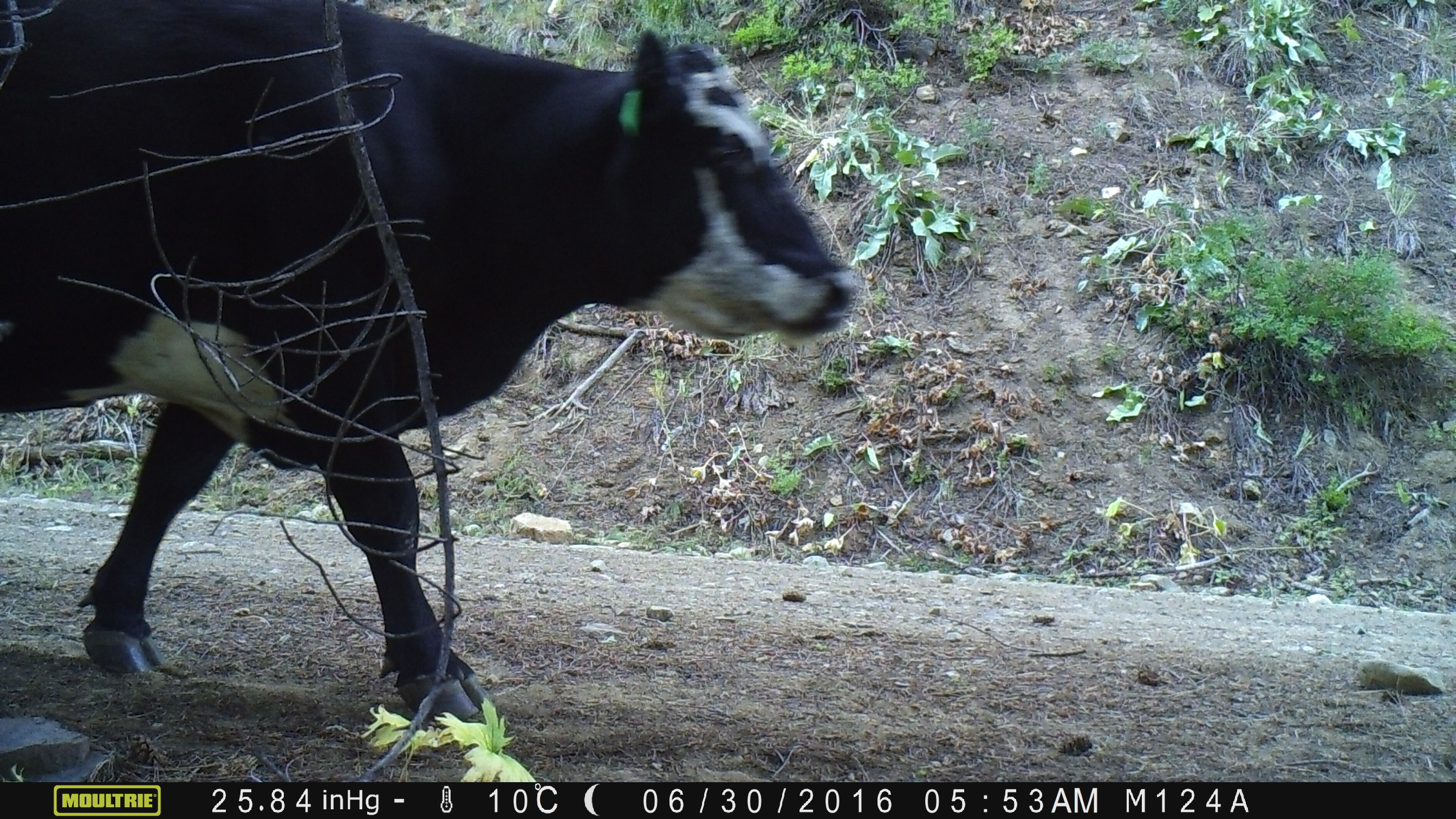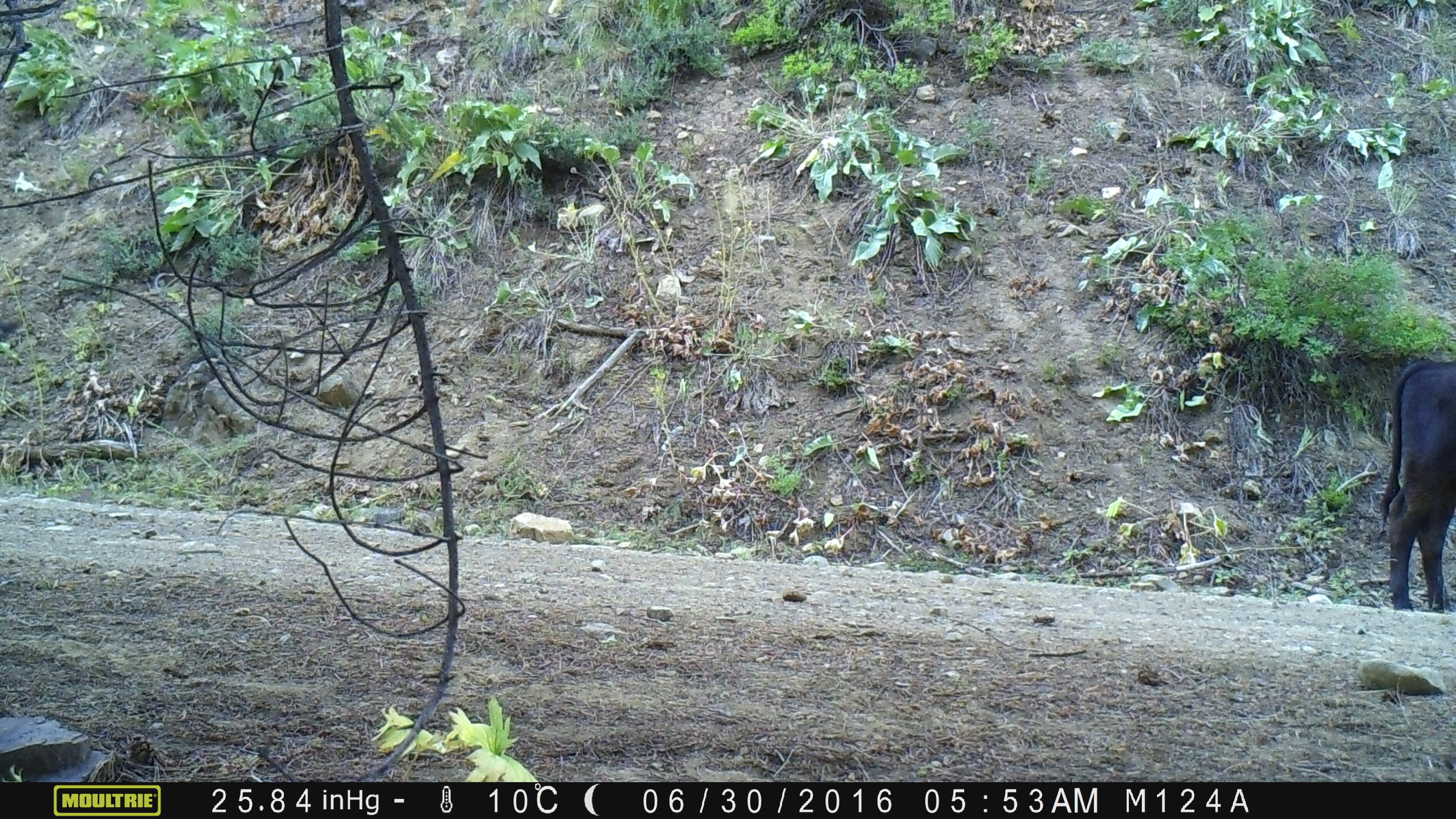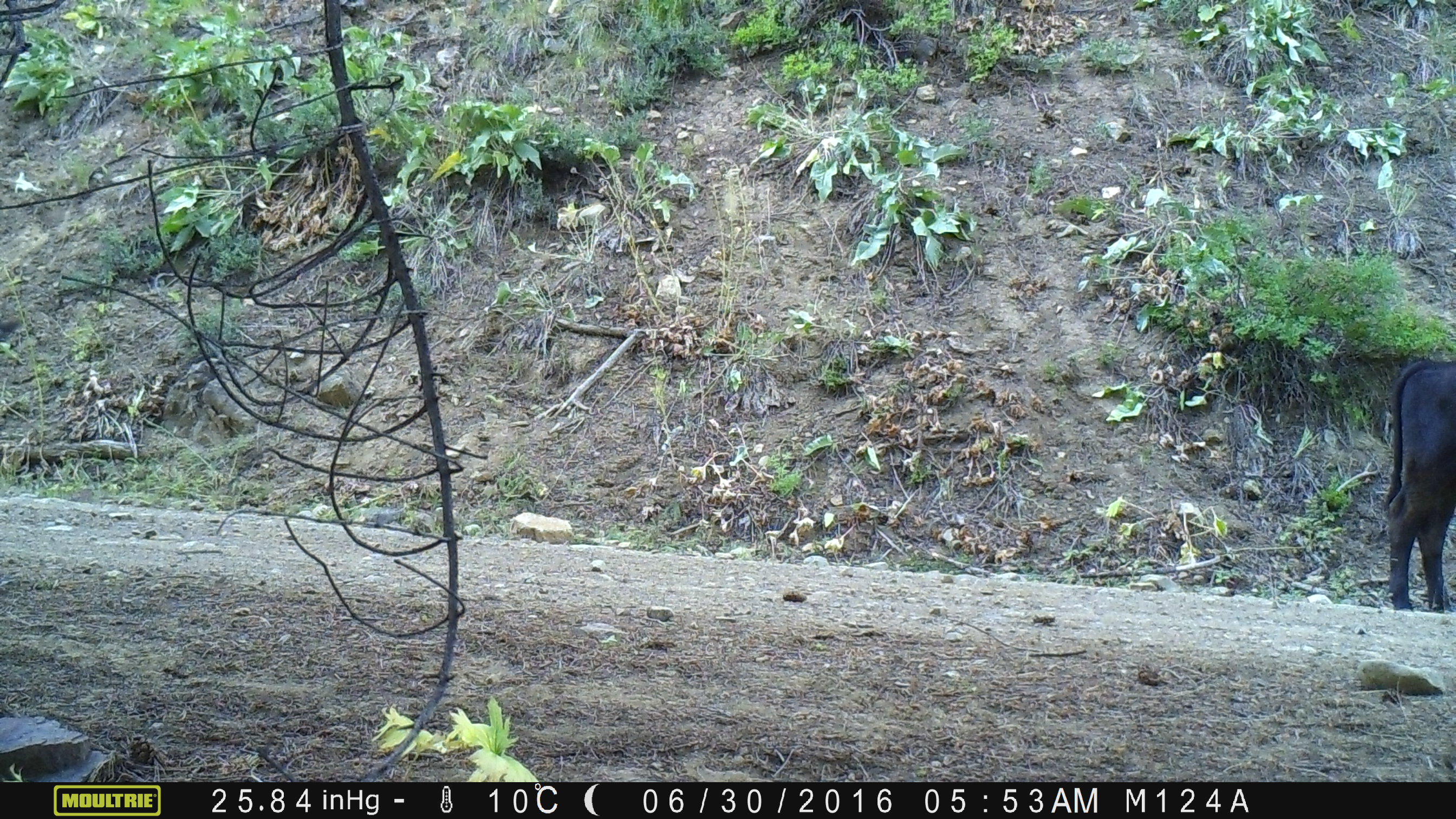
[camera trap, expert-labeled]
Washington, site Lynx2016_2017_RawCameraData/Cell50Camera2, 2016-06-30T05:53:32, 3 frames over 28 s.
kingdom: Animalia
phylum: Chordata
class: Mammalia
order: Artiodactyla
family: Bovidae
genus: Bos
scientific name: Bos taurus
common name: domestic cattle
Domestic cattle (Bos taurus). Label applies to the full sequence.